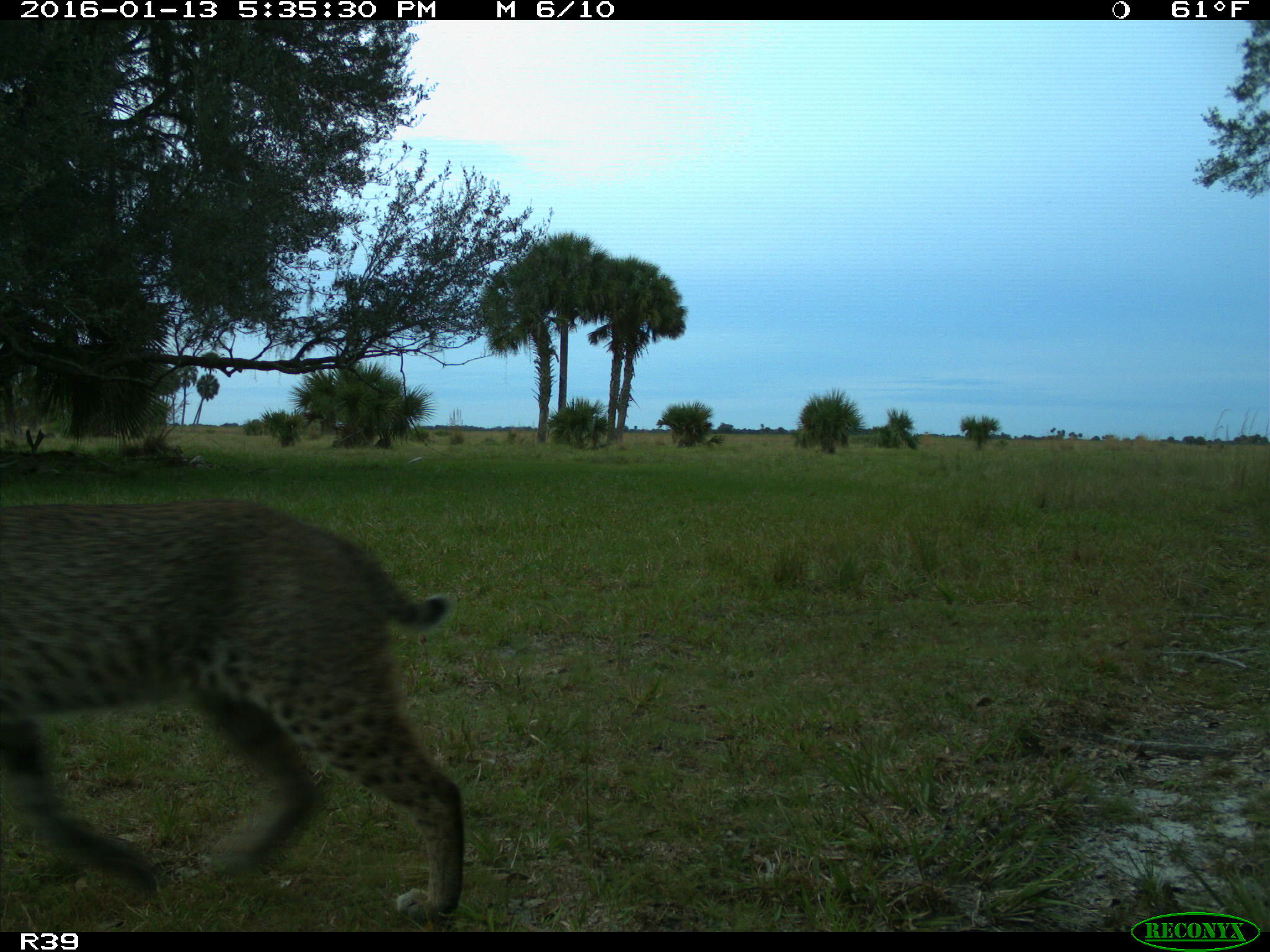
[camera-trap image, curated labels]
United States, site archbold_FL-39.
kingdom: Animalia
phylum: Chordata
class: Mammalia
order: Carnivora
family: Felidae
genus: Lynx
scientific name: Lynx rufus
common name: bobcat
Lynx rufus (bobcat).